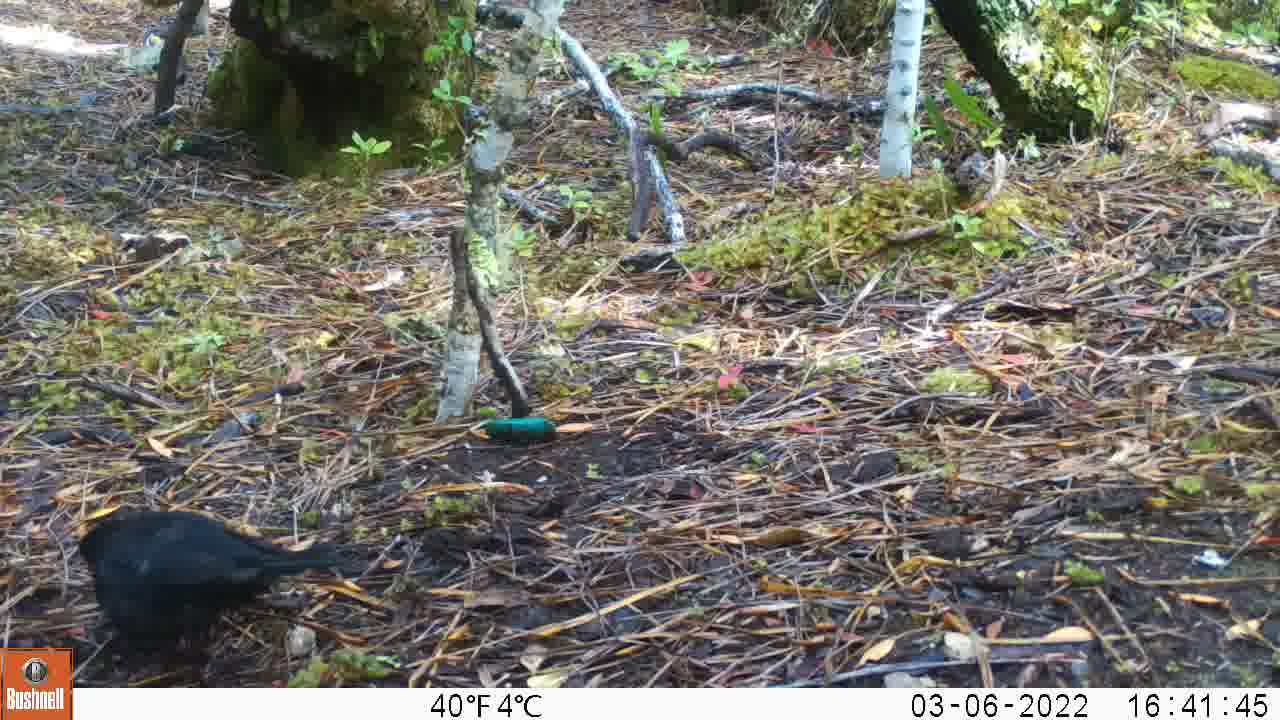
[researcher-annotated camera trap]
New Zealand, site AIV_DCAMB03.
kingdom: Animalia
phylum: Chordata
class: Aves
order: Passeriformes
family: Turdidae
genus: Turdus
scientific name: Turdus merula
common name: eurasian blackbird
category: blackbird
Blackbird (eurasian blackbird) (Turdus merula).